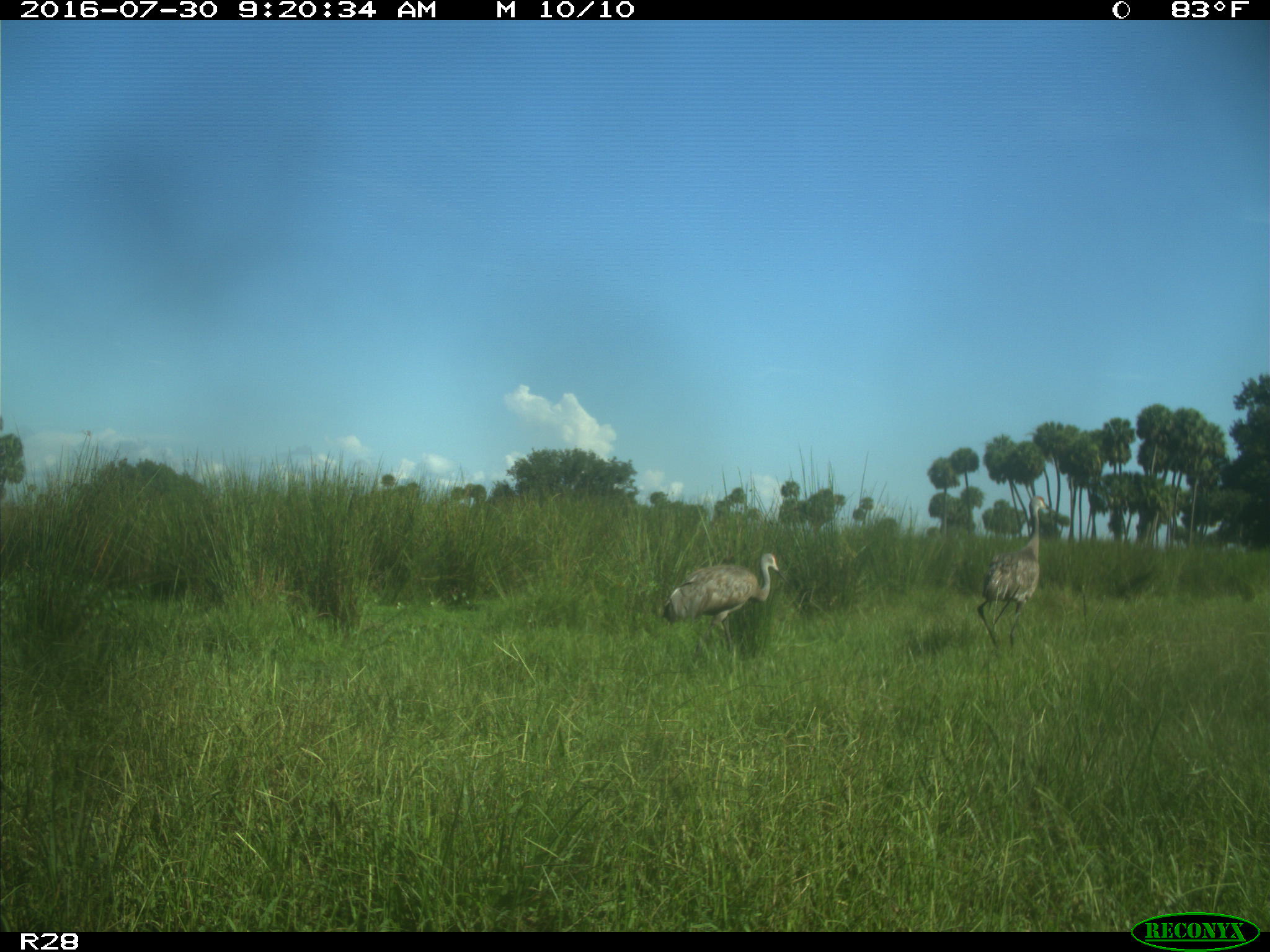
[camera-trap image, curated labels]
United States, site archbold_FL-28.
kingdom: Animalia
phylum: Chordata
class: Aves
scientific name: Aves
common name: birds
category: unidentified bird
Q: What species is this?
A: Unidentified bird (birds) (Aves).